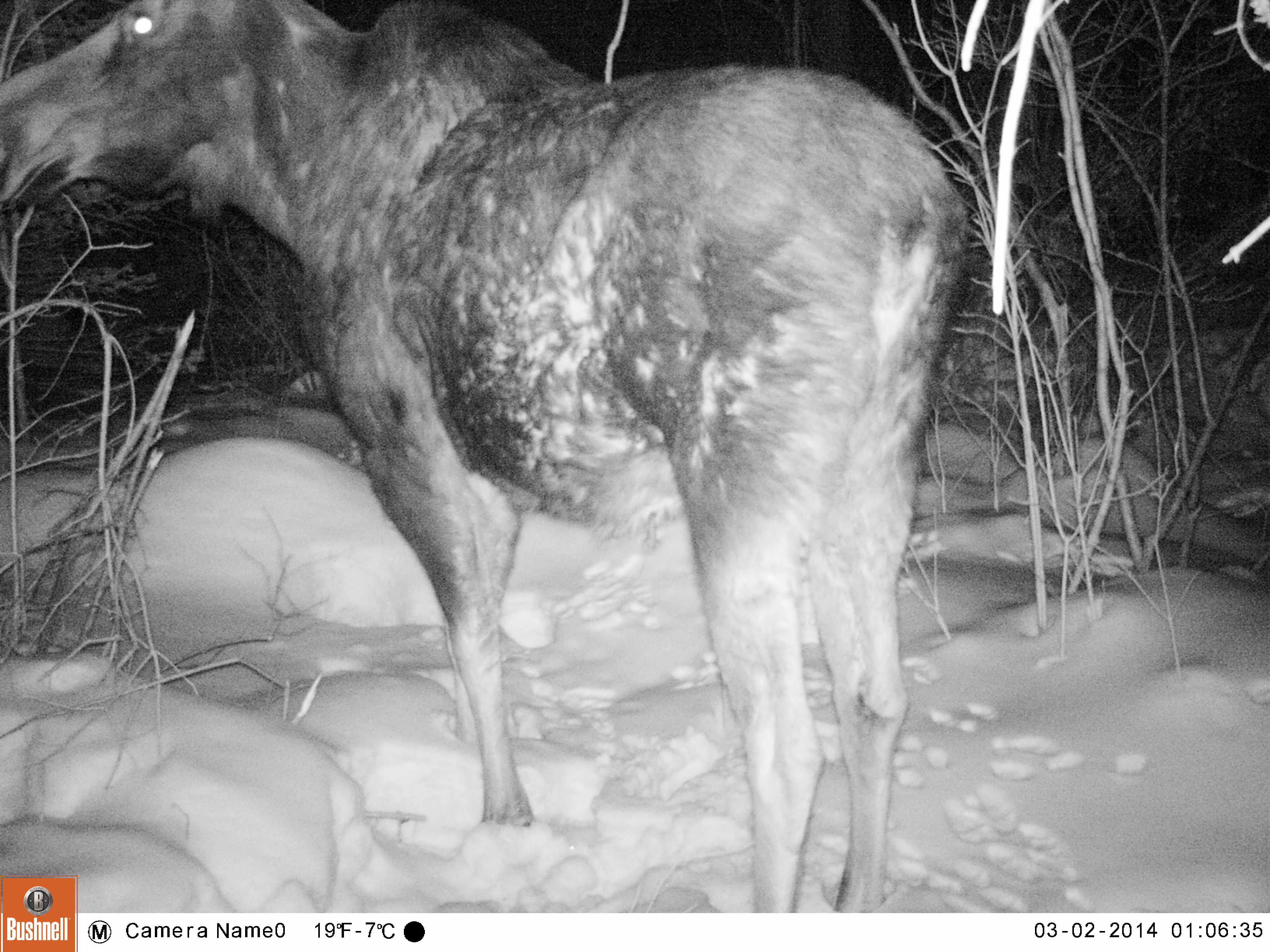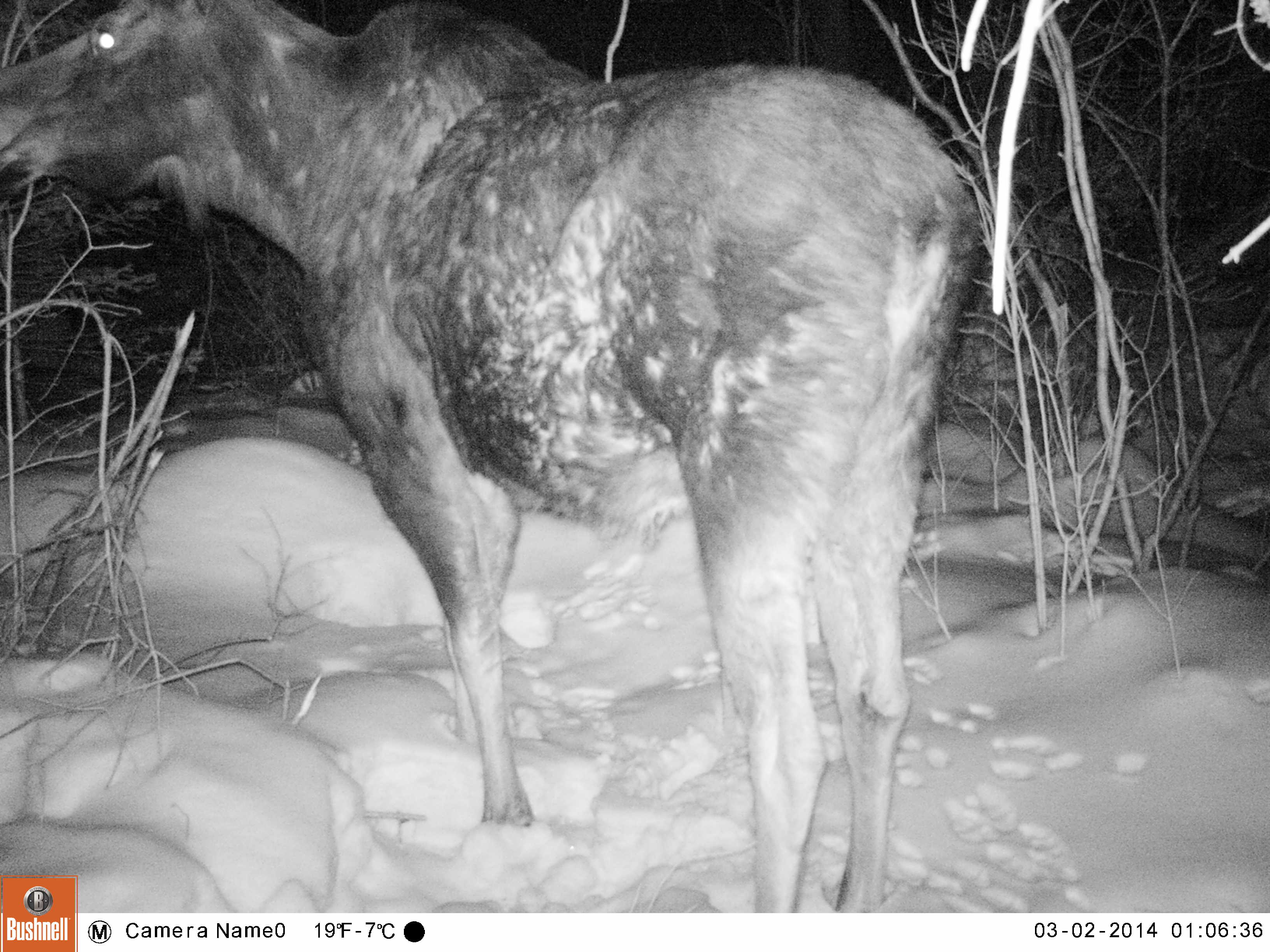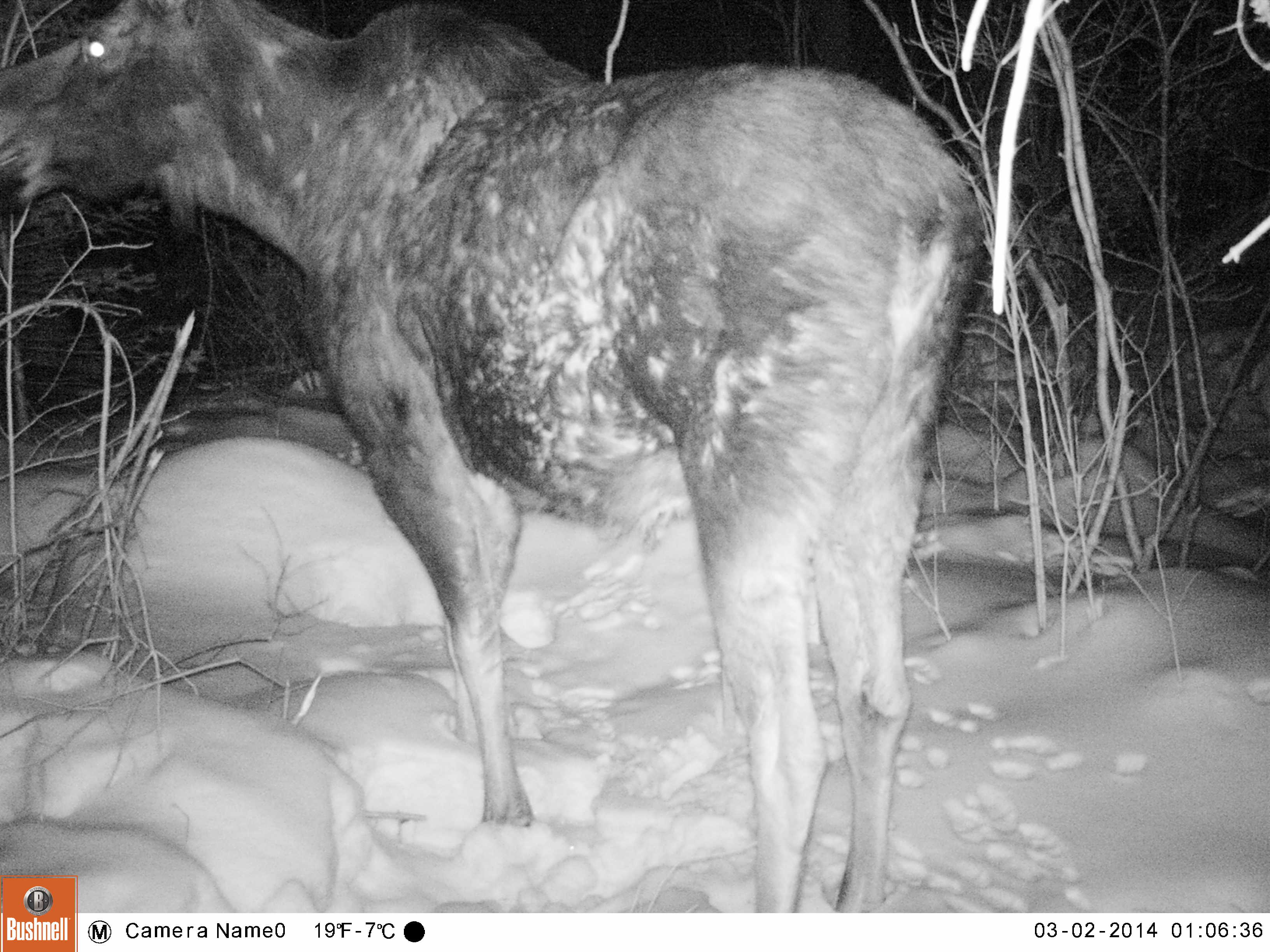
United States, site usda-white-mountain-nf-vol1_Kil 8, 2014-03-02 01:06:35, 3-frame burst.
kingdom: Animalia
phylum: Chordata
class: Mammalia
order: Artiodactyla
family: Cervidae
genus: Alces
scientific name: Alces alces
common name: moose